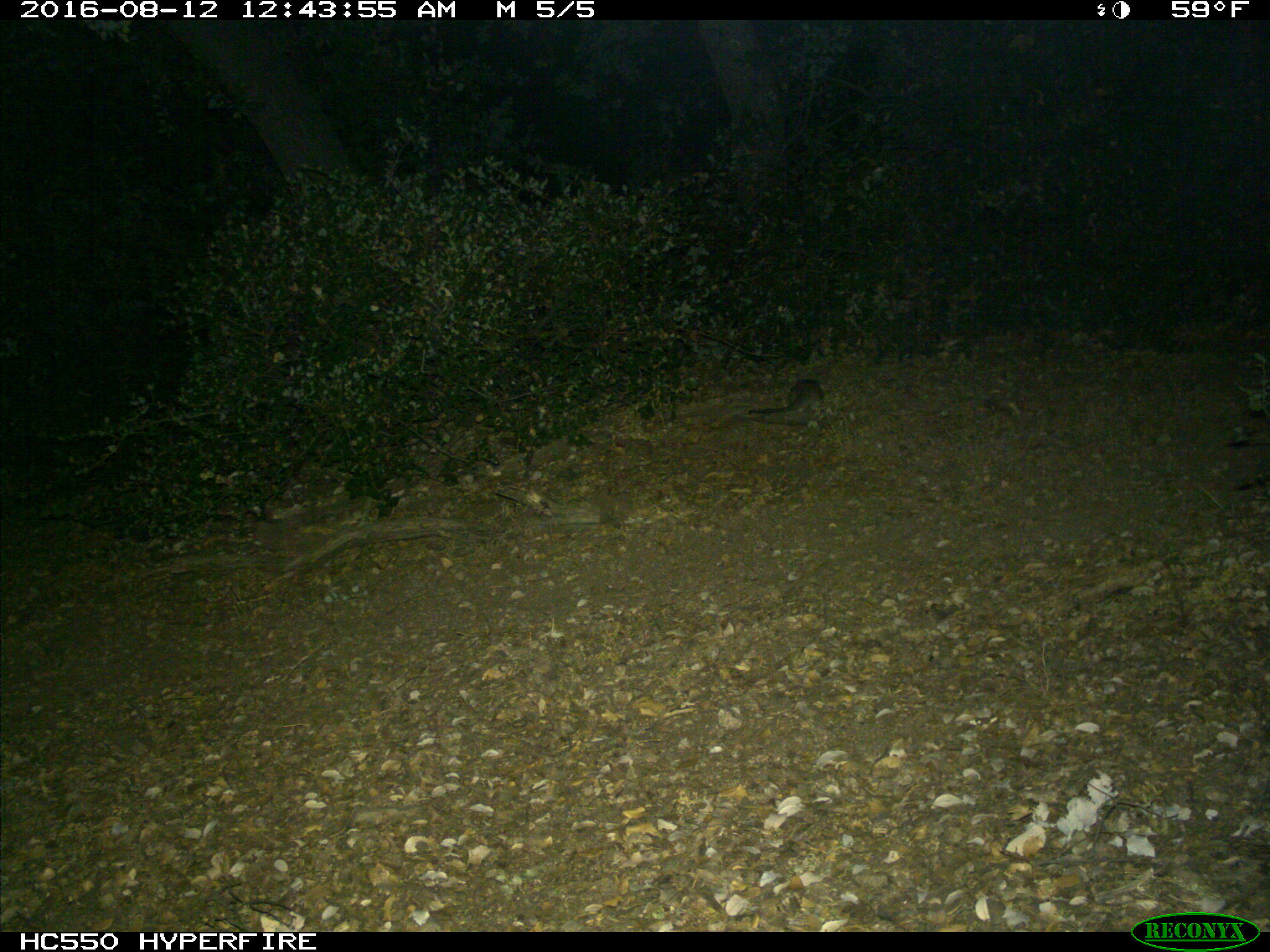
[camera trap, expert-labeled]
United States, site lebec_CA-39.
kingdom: Animalia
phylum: Chordata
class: Mammalia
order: Rodentia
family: Cricetidae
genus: Neotoma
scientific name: Neotoma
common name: pack rat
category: unidentified pack rat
Unidentified pack rat (pack rat) (Neotoma).